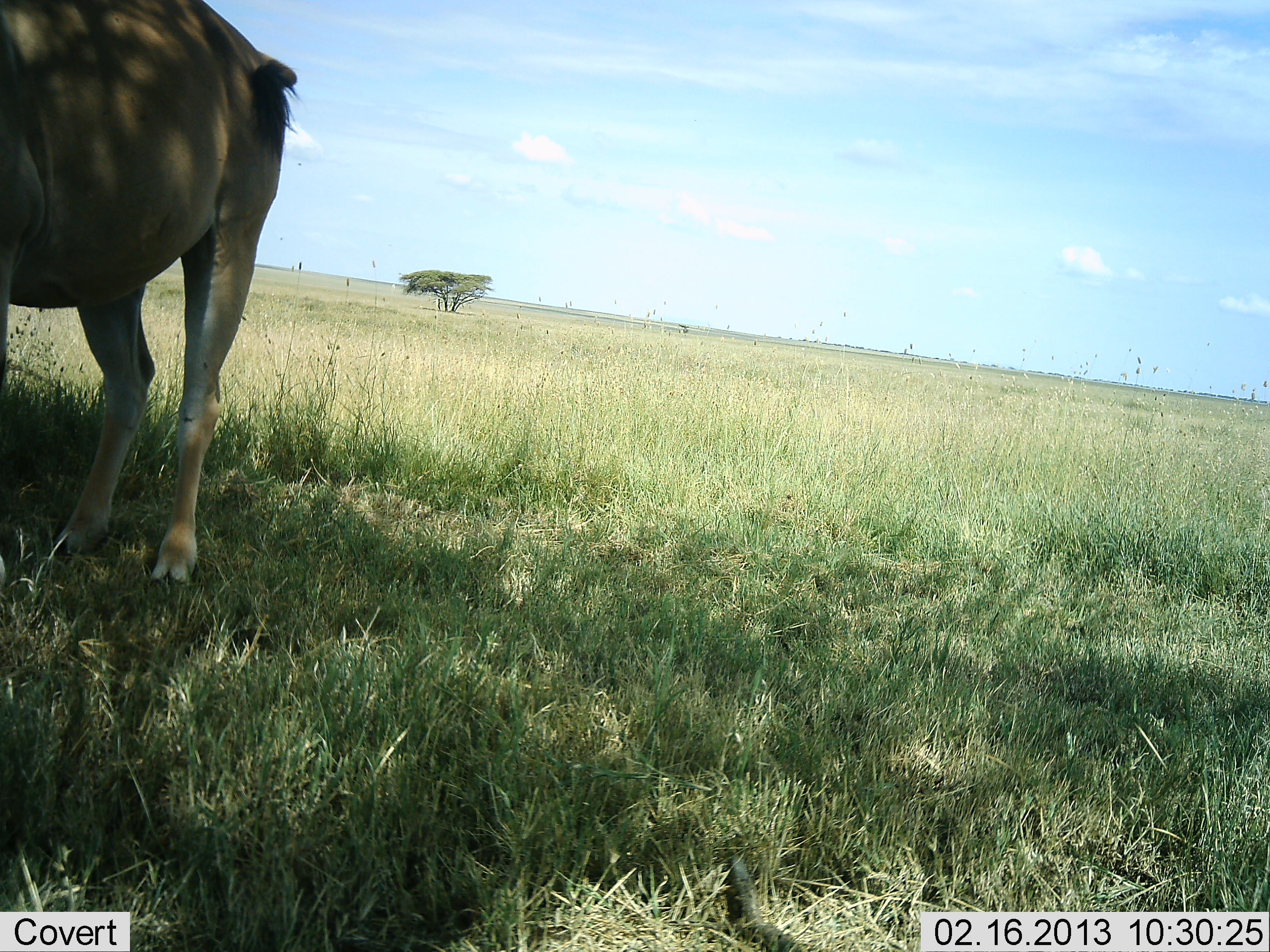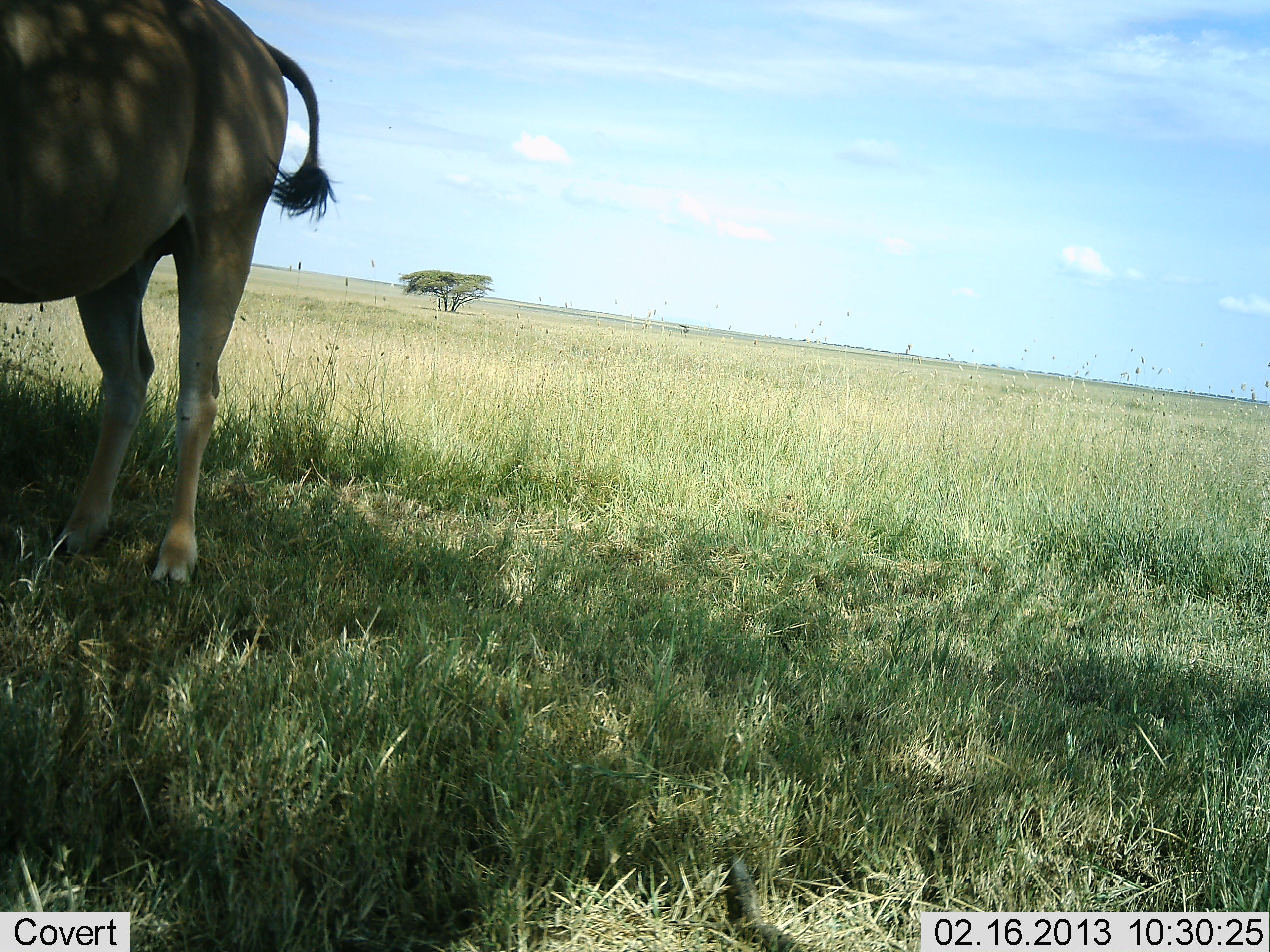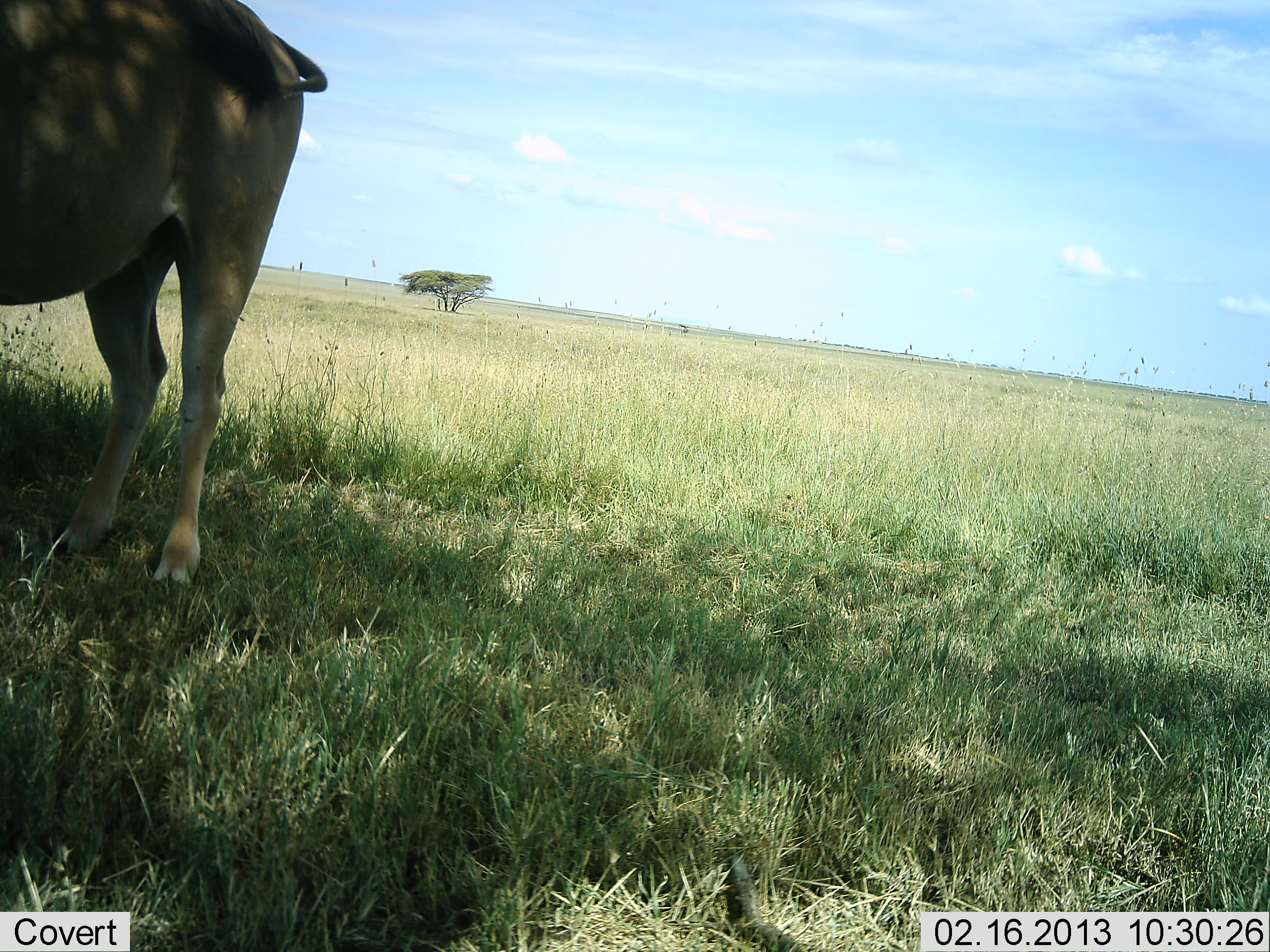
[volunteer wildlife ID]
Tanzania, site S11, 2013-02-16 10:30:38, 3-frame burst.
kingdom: Animalia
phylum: Chordata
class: Mammalia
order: Artiodactyla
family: Bovidae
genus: Tragelaphus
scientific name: Tragelaphus oryx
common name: eland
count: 1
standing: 100%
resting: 0%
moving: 0%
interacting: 0%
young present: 0%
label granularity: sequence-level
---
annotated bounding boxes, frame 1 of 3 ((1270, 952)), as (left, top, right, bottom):
animal: (10, 0, 306, 560)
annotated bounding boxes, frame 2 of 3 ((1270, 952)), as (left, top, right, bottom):
animal: (0, 0, 344, 590)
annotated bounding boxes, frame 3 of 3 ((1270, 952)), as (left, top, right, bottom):
animal: (0, 0, 331, 593)